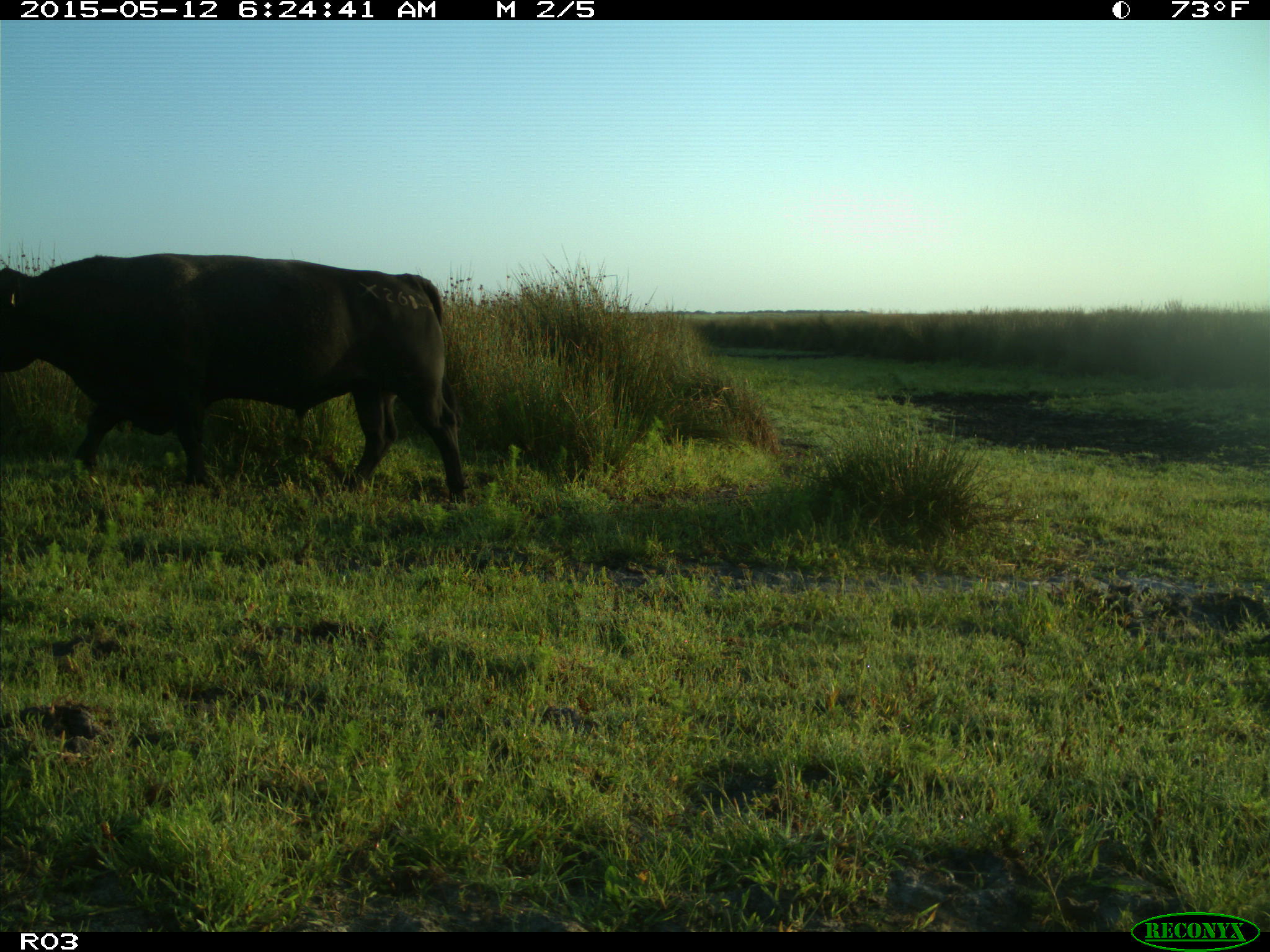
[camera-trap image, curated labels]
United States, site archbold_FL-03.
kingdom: Animalia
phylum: Chordata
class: Mammalia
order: Artiodactyla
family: Bovidae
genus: Bos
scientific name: Bos taurus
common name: domestic cow